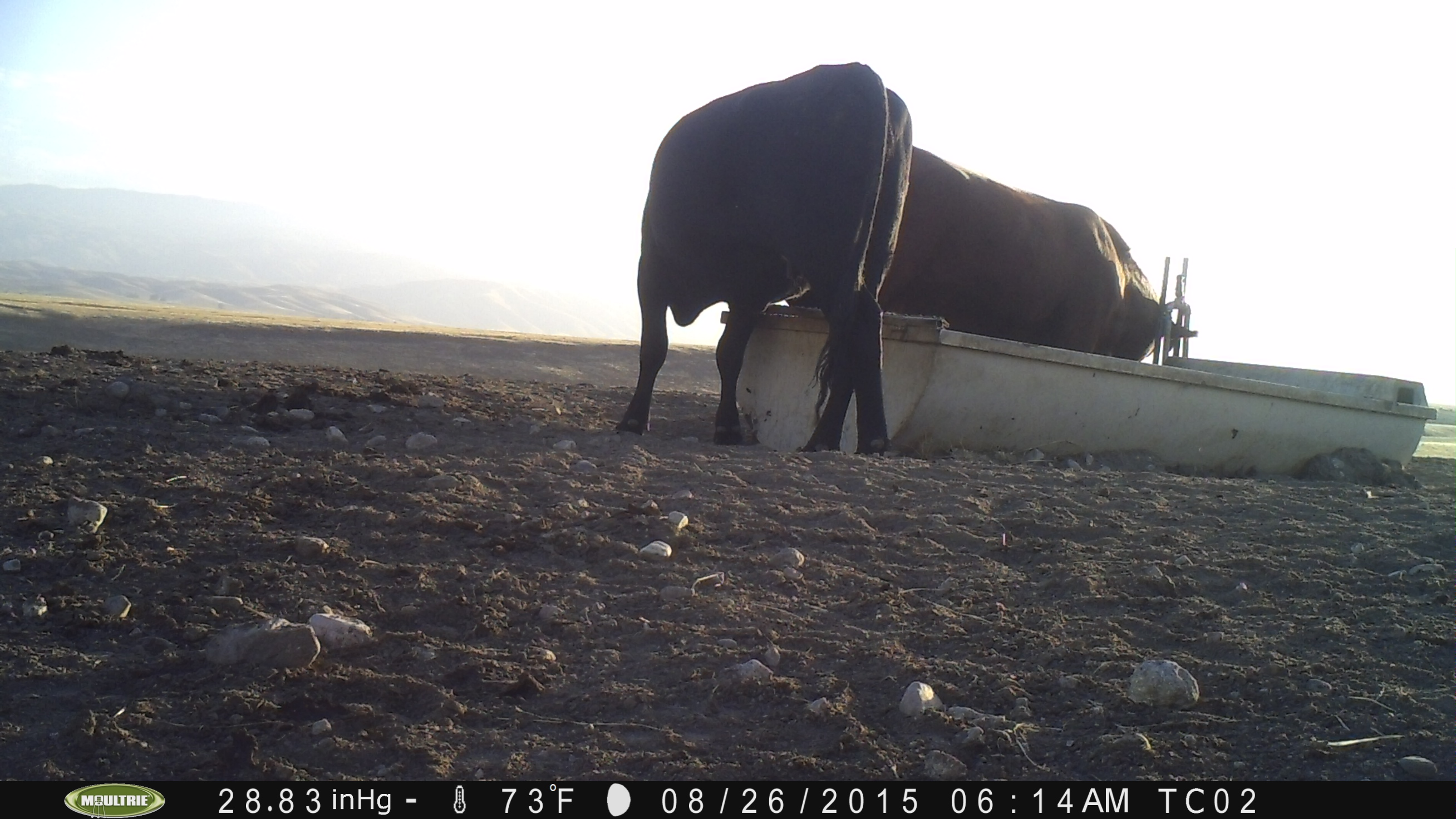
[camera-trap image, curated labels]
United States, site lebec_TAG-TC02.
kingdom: Animalia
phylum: Chordata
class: Mammalia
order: Artiodactyla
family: Bovidae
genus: Bos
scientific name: Bos taurus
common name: domestic cow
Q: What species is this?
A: Bos taurus (domestic cow).